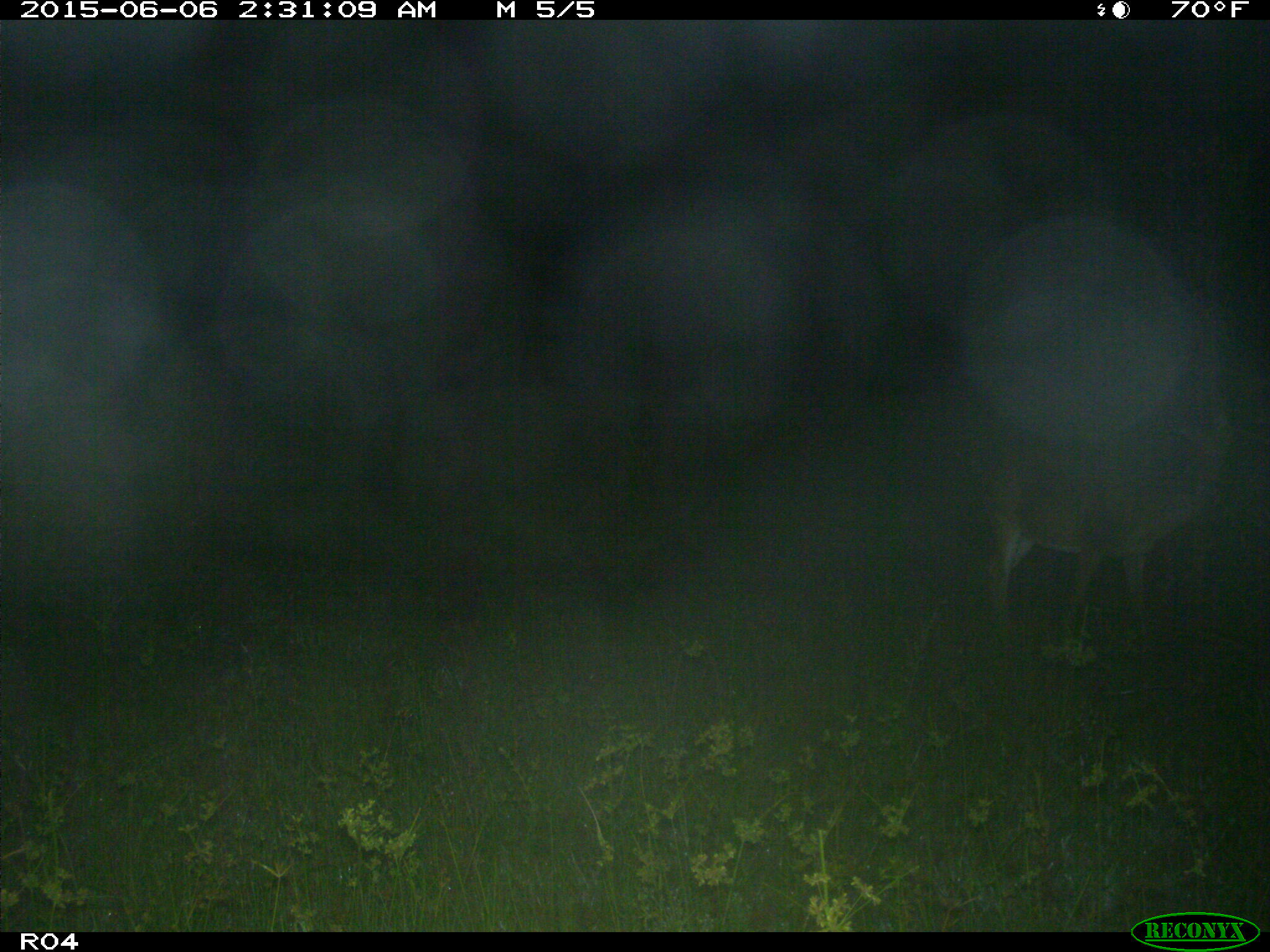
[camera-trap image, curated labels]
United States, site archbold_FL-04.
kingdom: Animalia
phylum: Chordata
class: Mammalia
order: Artiodactyla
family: Cervidae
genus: Odocoileus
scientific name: Odocoileus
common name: deer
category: unidentified deer